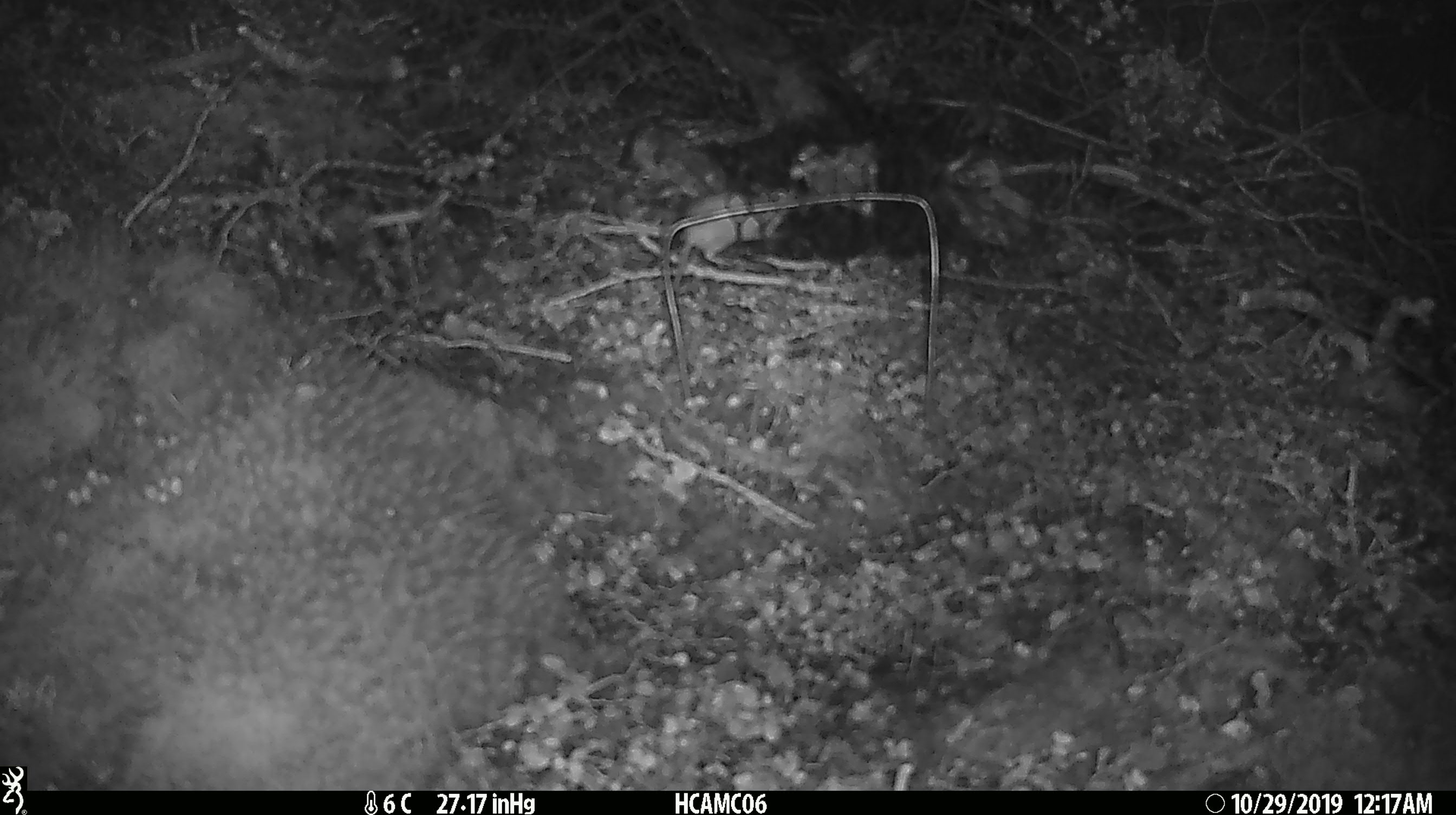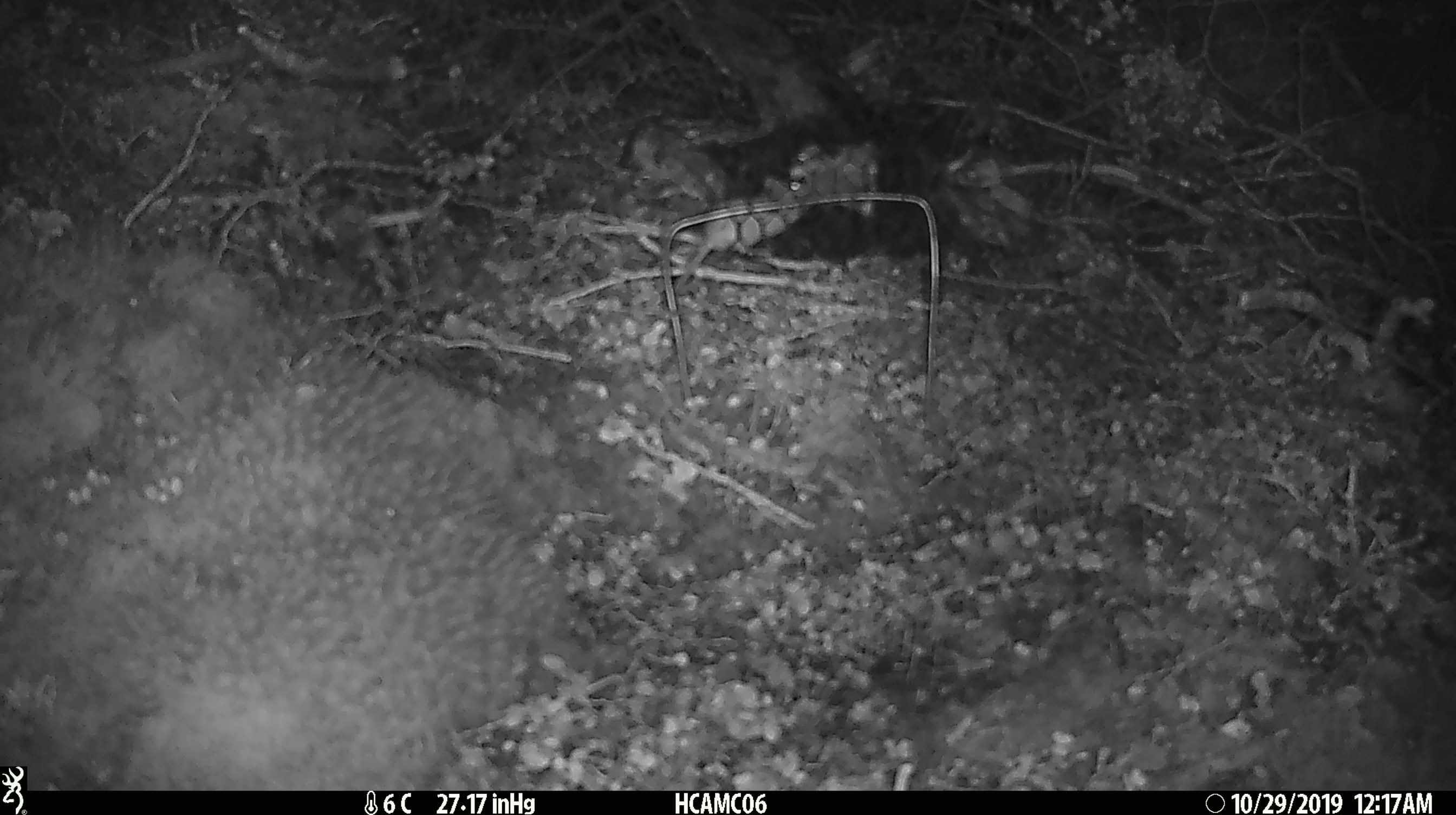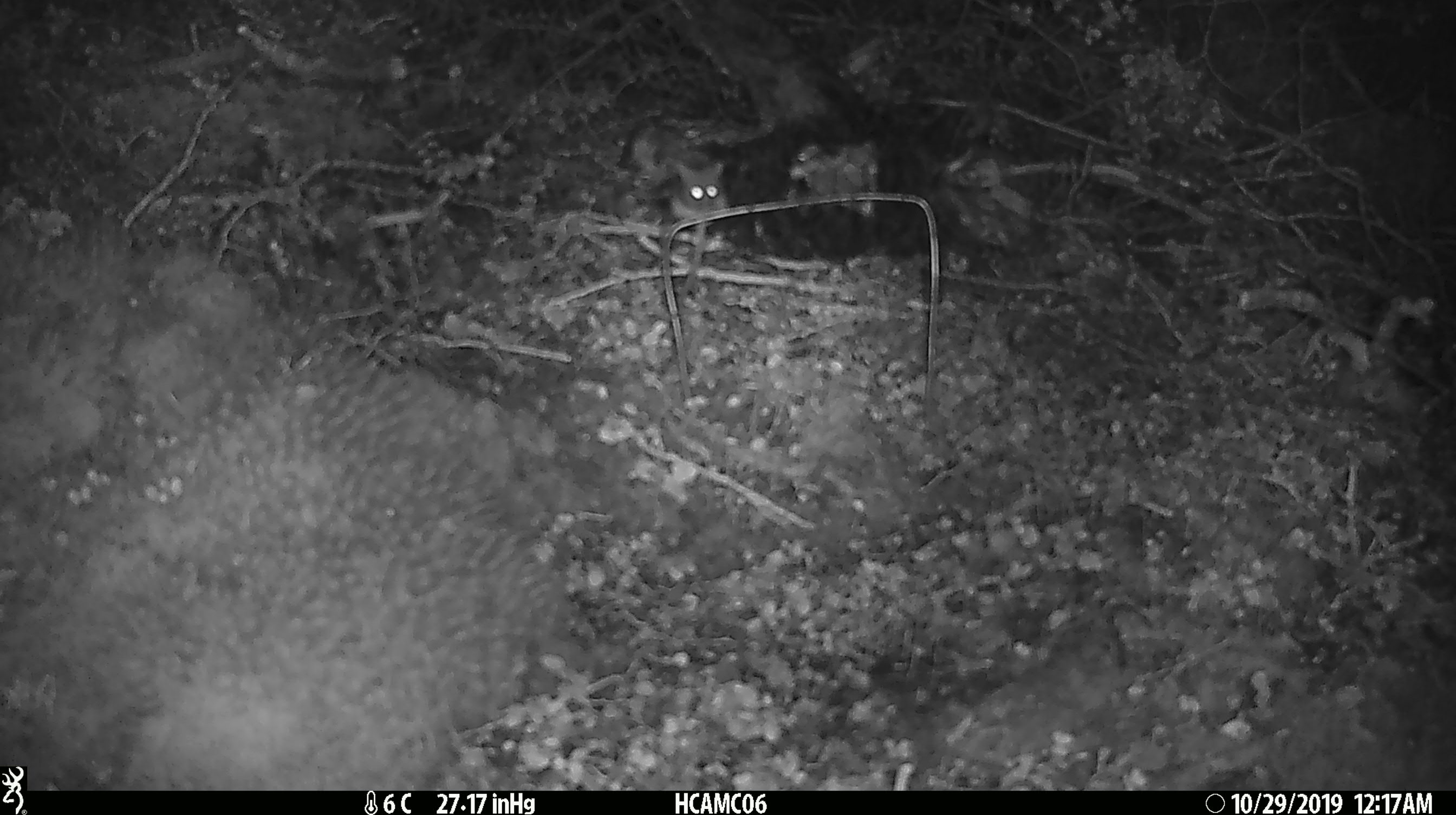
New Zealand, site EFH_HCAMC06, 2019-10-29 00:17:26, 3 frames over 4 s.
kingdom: Animalia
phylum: Chordata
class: Mammalia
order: Rodentia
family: Muridae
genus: Mus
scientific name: Mus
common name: mouse